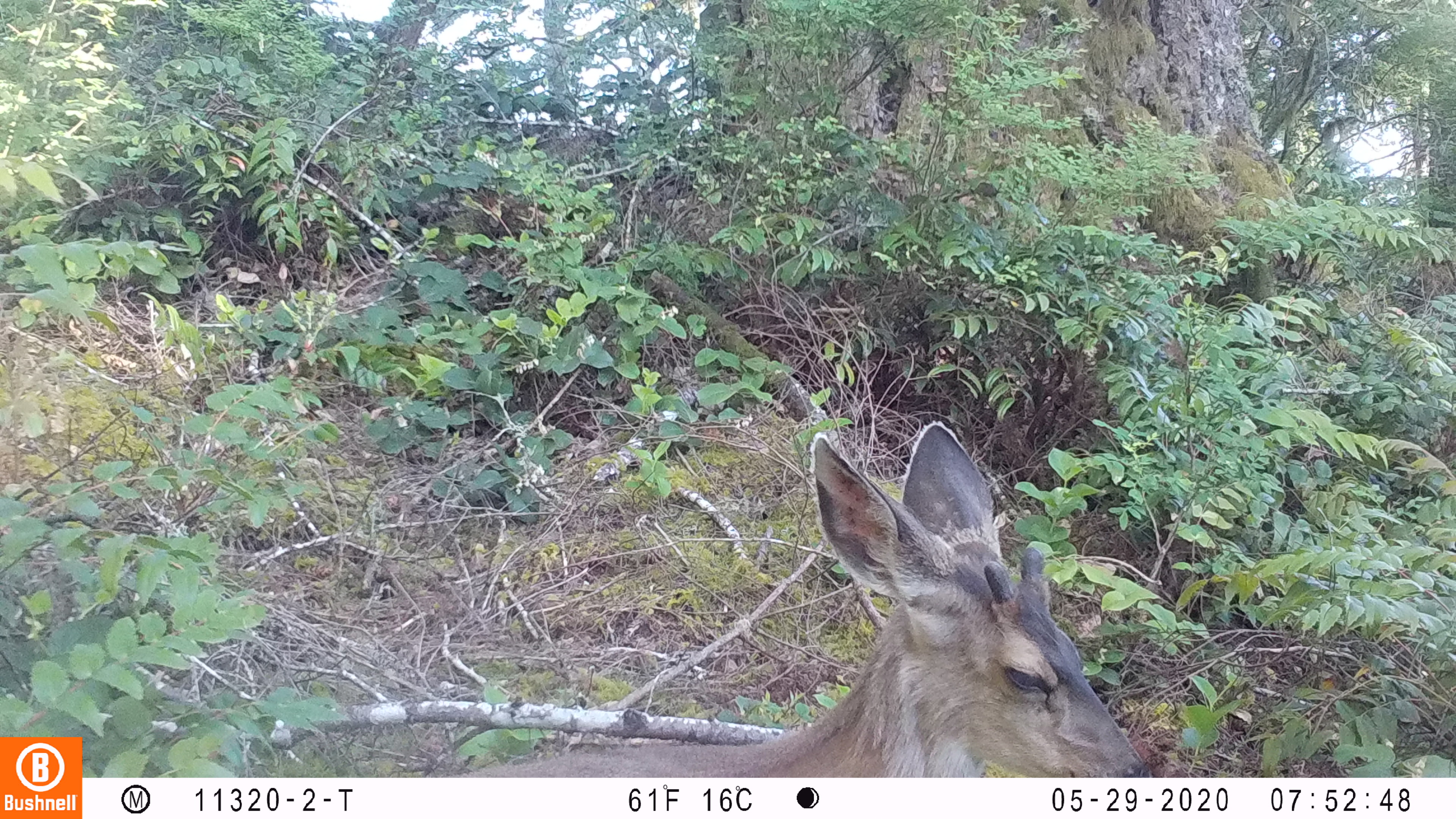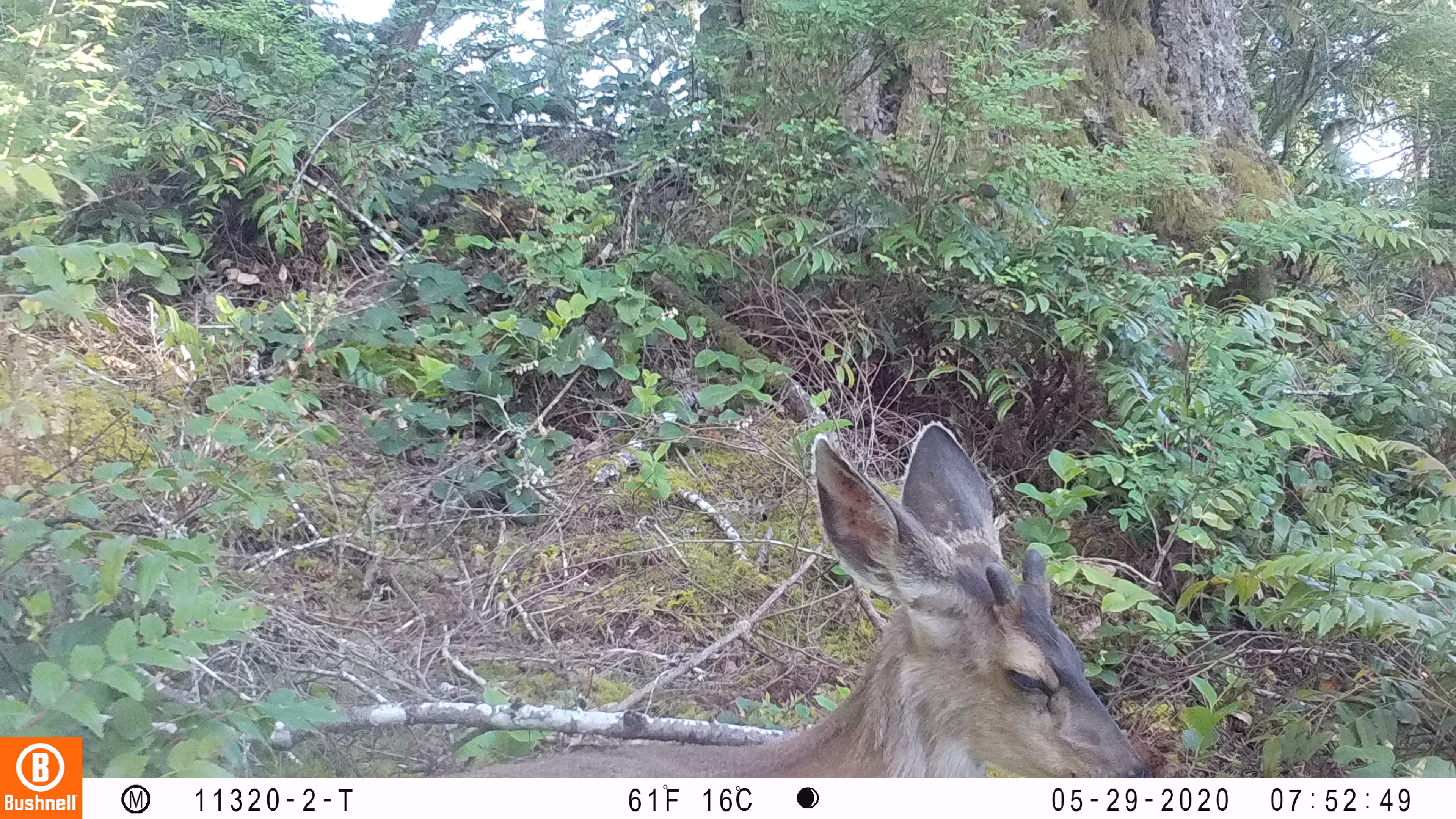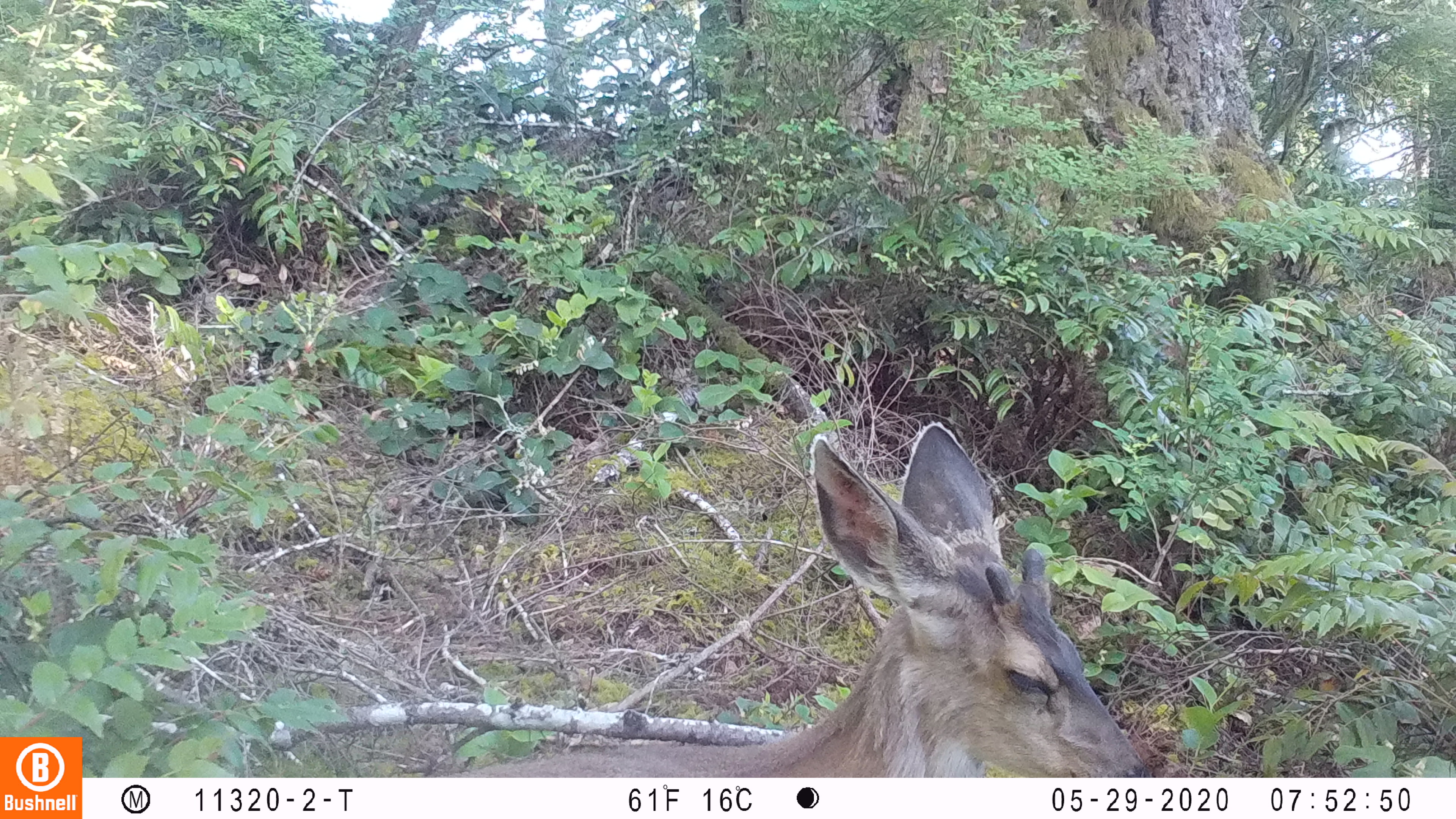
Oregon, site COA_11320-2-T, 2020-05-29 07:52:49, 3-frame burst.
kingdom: Animalia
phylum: Chordata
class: Mammalia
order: Artiodactyla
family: Cervidae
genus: Odocoileus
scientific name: Odocoileus hemionus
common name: black-tailed deer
Black-tailed deer (Odocoileus hemionus).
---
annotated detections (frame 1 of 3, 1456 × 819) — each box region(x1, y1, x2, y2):
black-tailed deer: region(440, 418, 1153, 768)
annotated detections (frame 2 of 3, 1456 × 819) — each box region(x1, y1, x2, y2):
black-tailed deer: region(461, 418, 1147, 772)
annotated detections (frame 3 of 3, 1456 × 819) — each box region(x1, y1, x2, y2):
black-tailed deer: region(457, 416, 1153, 774)